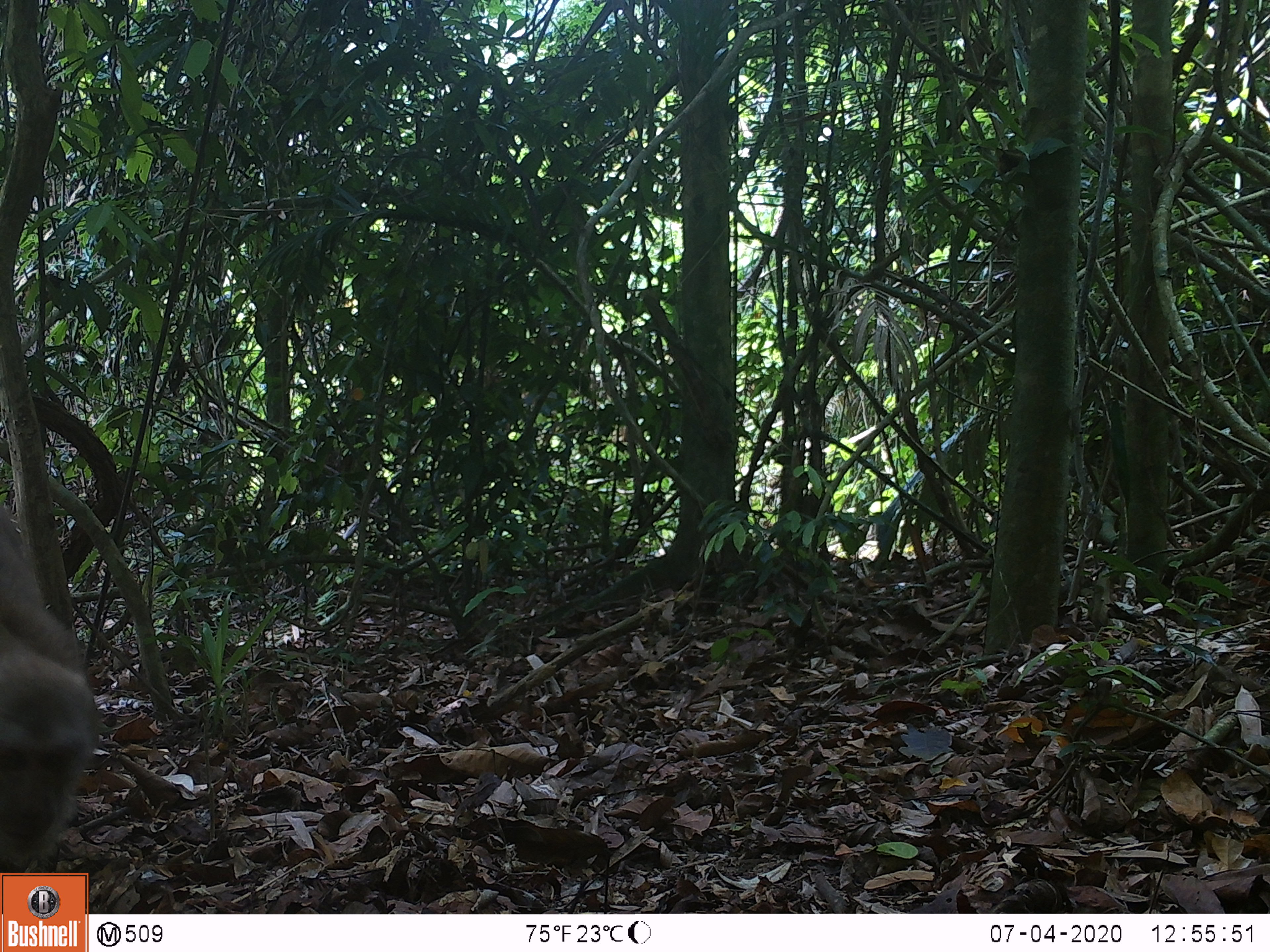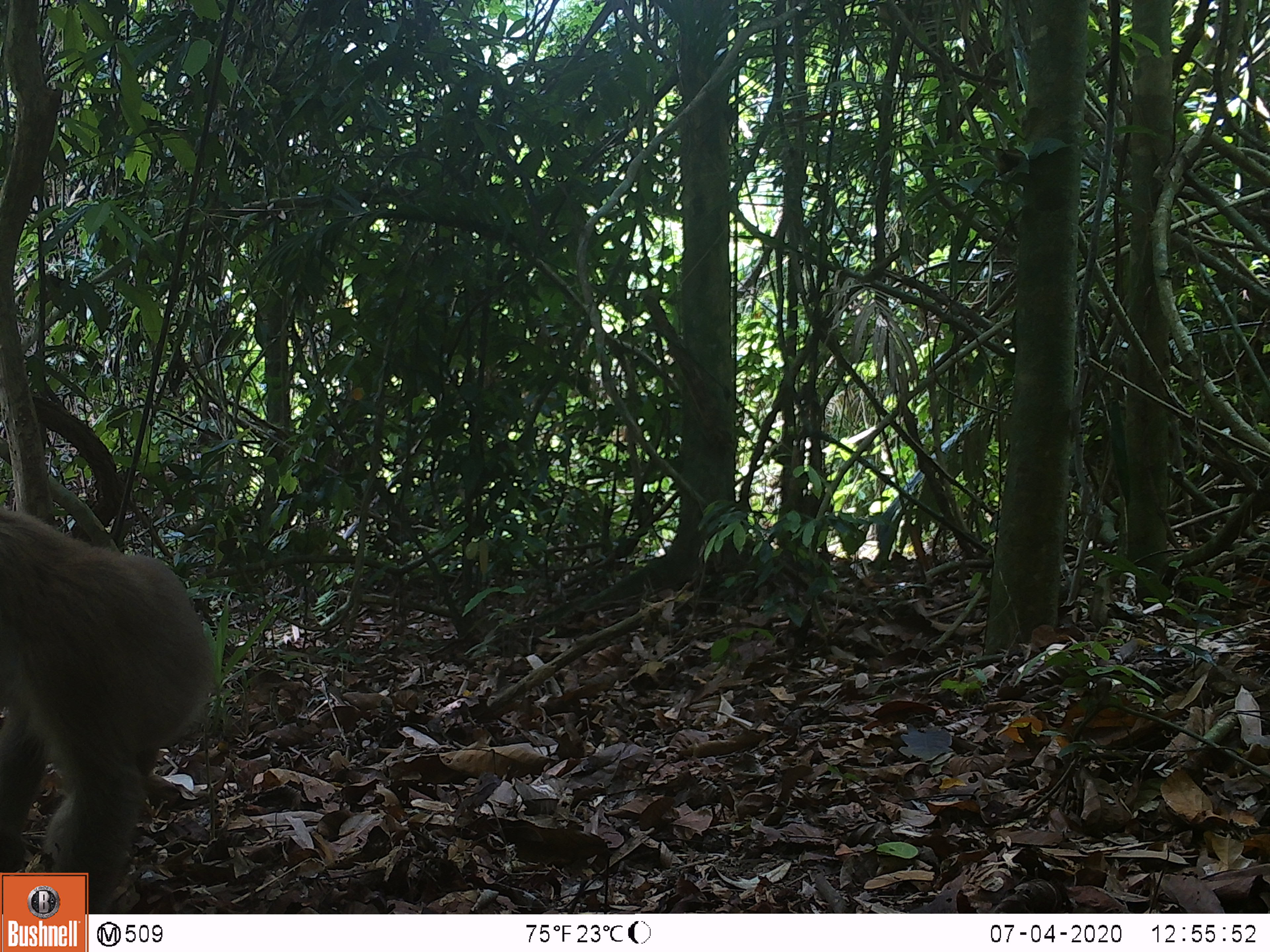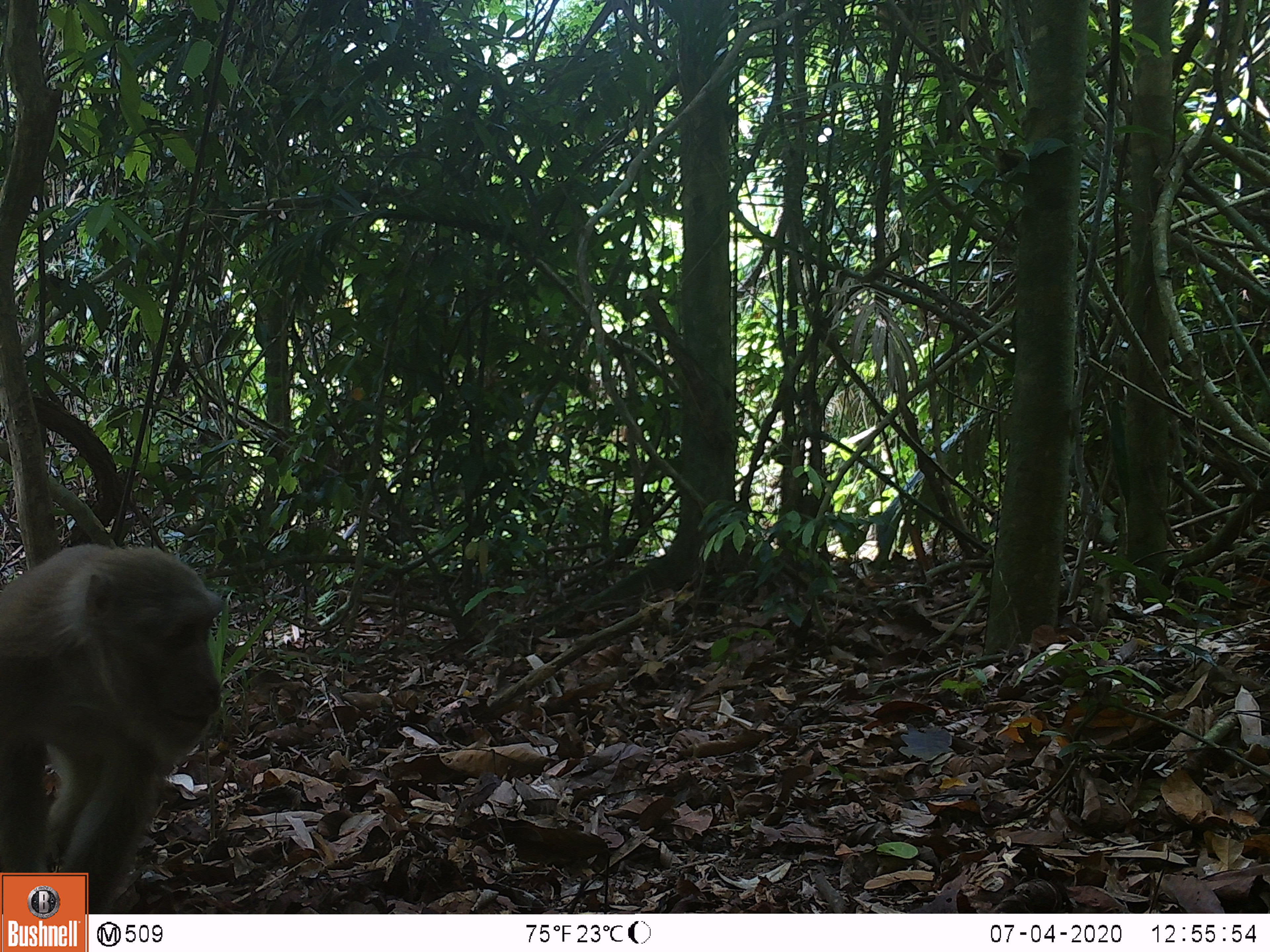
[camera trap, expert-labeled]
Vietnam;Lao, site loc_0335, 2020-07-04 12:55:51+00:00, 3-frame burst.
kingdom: Animalia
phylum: Chordata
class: Mammalia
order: Primates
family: Cercopithecidae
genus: Macaca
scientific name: Macaca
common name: macaques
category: assam or rhesus macaque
Assam or rhesus macaque (macaques) (Macaca). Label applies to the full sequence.